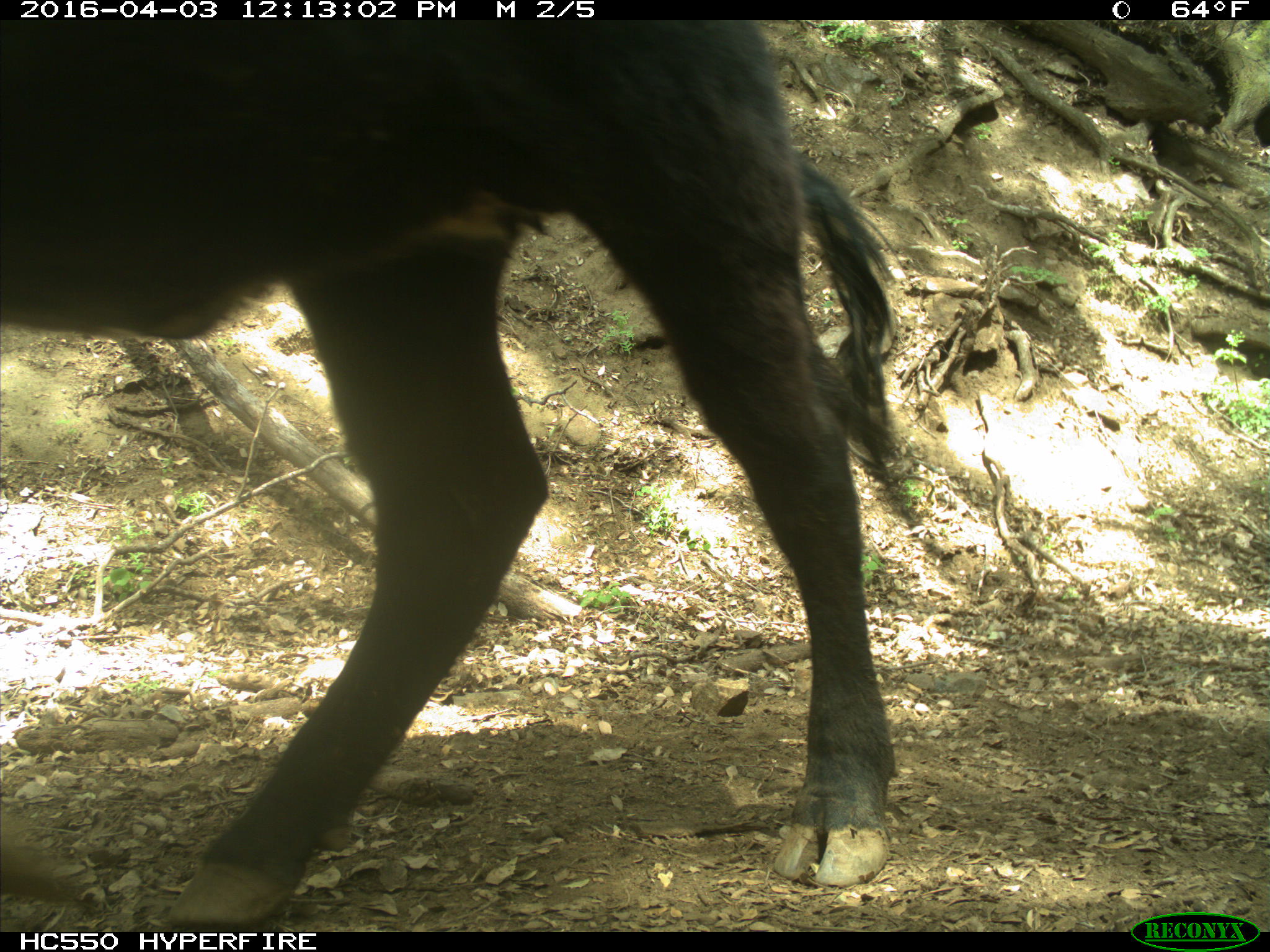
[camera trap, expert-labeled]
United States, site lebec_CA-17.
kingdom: Animalia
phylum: Chordata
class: Mammalia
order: Artiodactyla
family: Bovidae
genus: Bos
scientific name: Bos taurus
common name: domestic cow